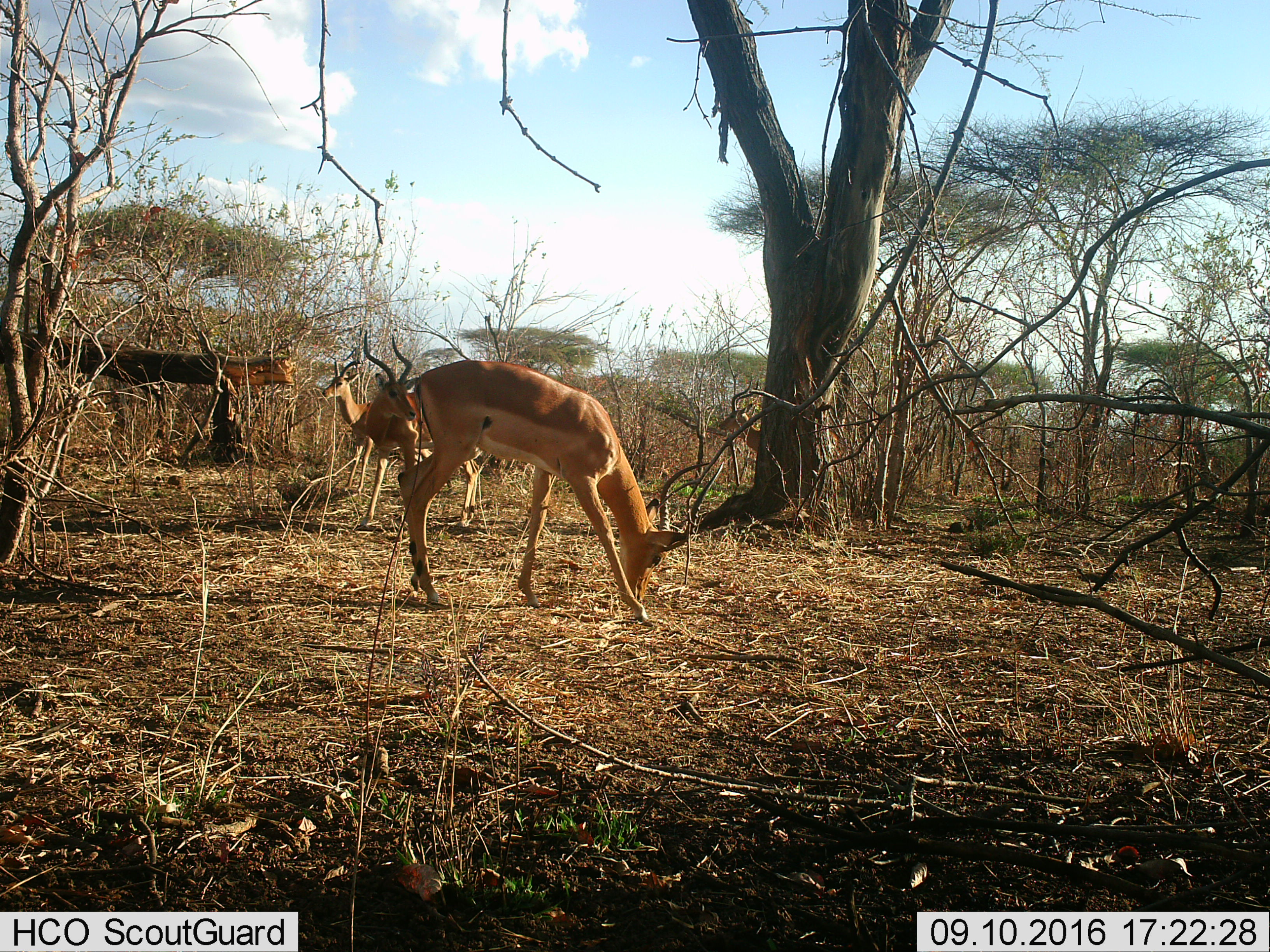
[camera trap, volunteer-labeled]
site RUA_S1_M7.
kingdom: Animalia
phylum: Chordata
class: Mammalia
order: Artiodactyla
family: Bovidae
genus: Aepyceros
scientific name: Aepyceros melampus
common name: impala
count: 3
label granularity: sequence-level